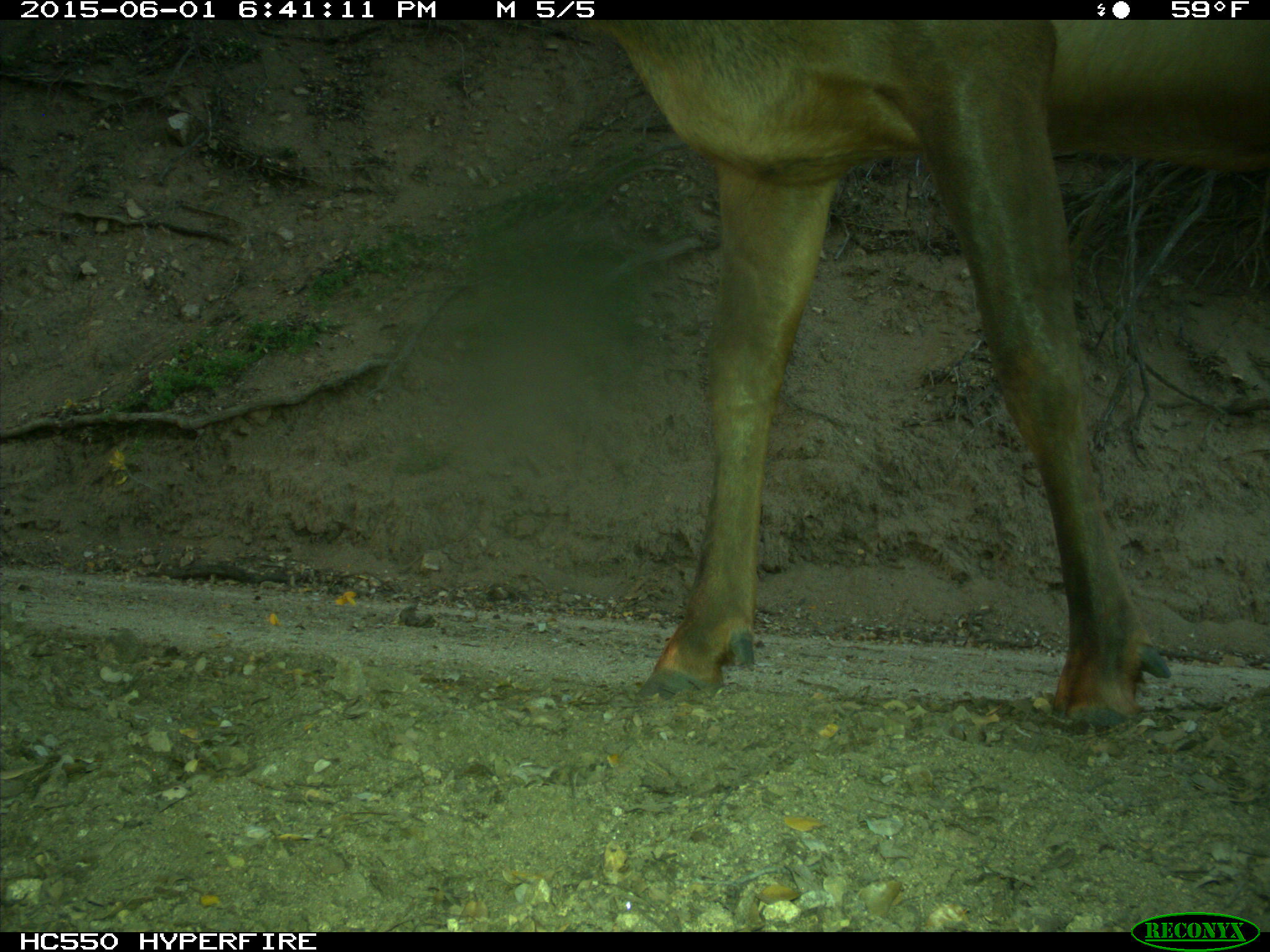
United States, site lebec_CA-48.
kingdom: Animalia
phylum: Chordata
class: Mammalia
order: Artiodactyla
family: Cervidae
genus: Cervus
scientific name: Cervus canadensis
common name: elk